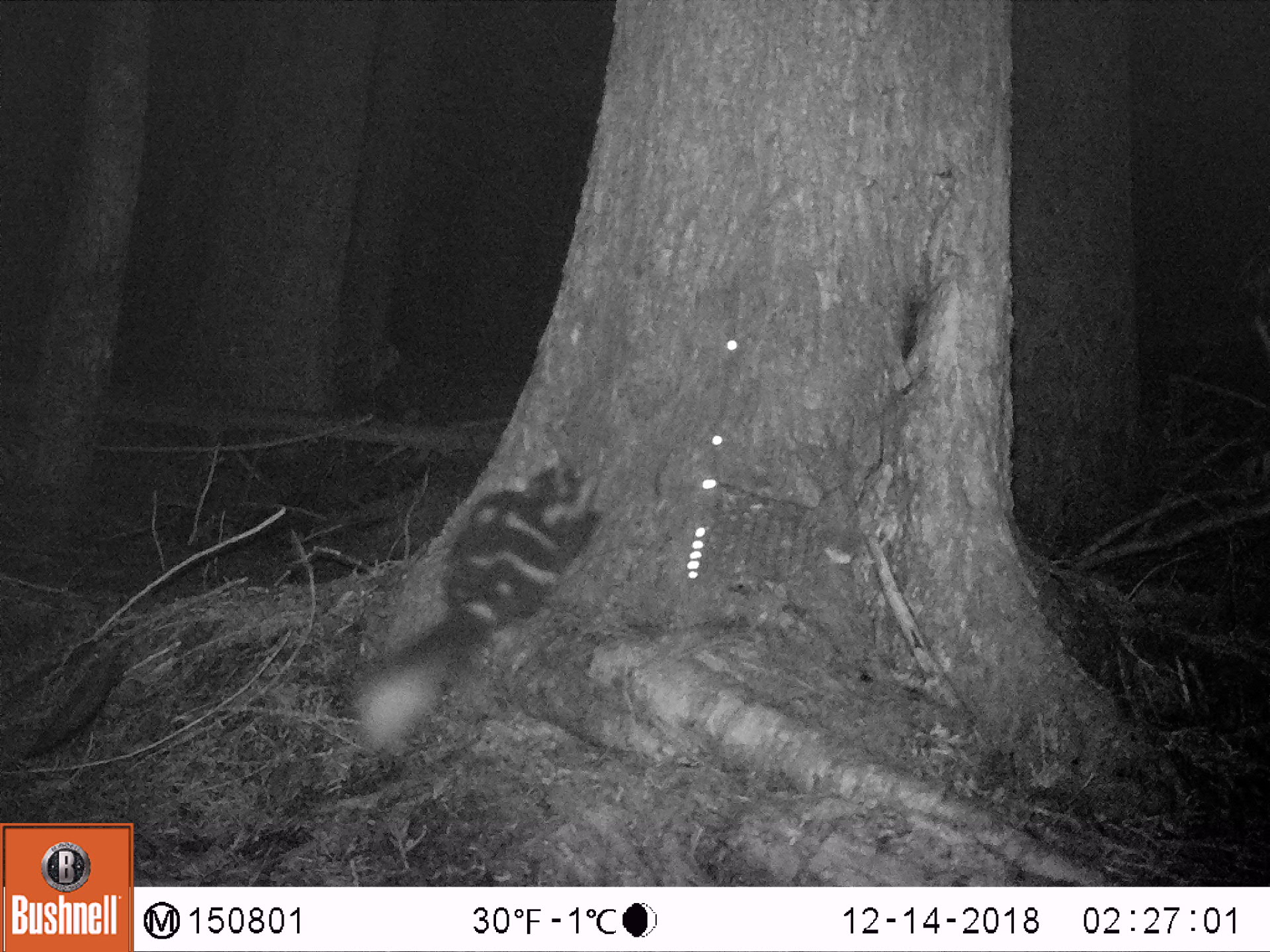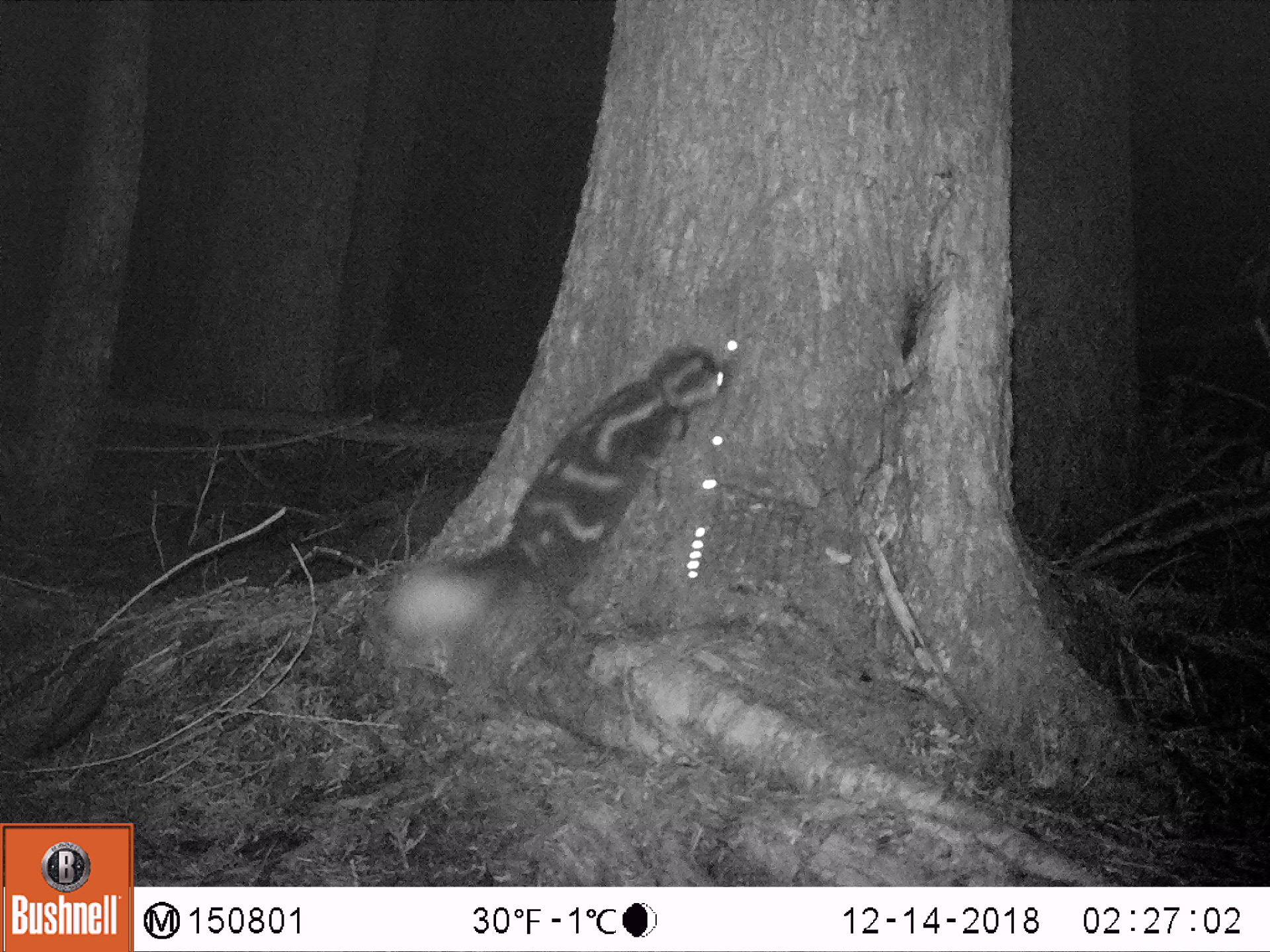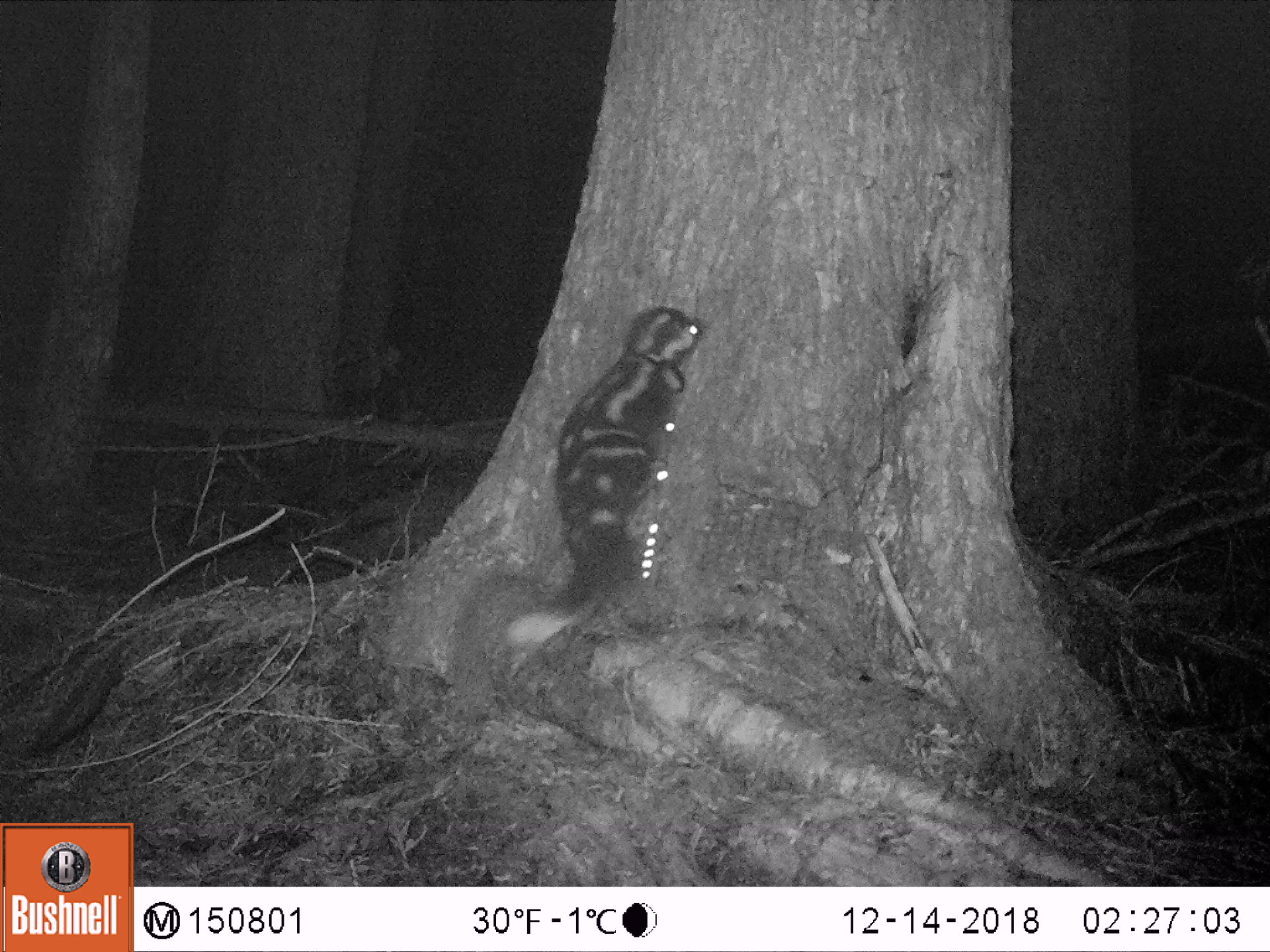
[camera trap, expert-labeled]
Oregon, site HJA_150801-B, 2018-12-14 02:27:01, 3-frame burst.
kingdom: Animalia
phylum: Chordata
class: Mammalia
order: Carnivora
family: Mephitidae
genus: Spilogale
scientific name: Spilogale gracilis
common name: western spotted skunk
Western spotted skunk (Spilogale gracilis).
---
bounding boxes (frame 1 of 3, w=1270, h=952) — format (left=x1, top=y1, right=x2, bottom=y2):
western spotted skunk: (left=339, top=444, right=610, bottom=772)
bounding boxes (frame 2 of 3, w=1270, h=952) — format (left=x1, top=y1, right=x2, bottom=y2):
western spotted skunk: (left=367, top=327, right=736, bottom=668)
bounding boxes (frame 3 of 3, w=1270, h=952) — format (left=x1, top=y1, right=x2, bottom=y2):
western spotted skunk: (left=441, top=295, right=710, bottom=723)